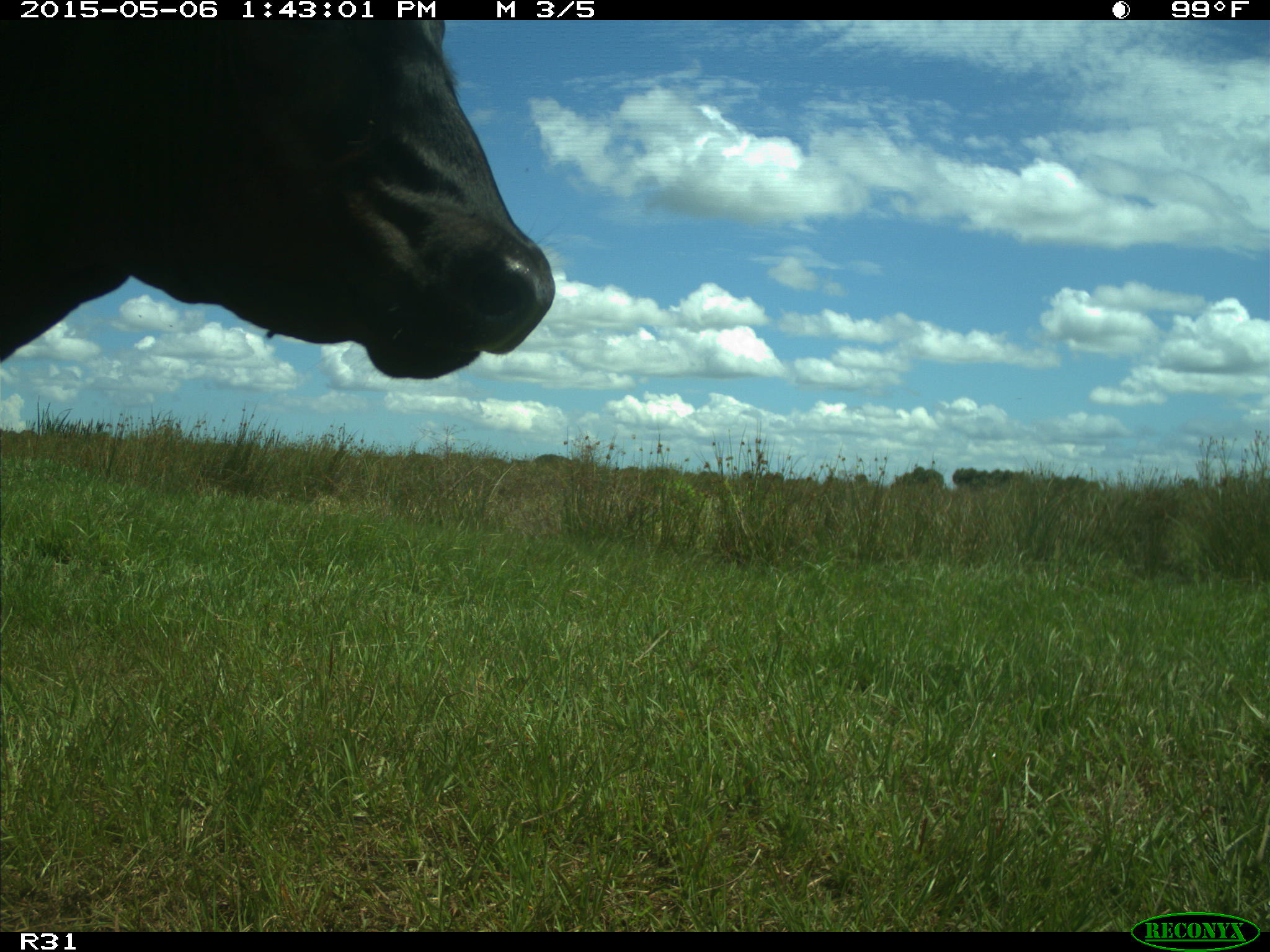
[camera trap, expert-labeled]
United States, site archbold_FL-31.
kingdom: Animalia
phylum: Chordata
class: Mammalia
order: Artiodactyla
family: Bovidae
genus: Bos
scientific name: Bos taurus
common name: domestic cow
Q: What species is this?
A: Bos taurus (domestic cow).